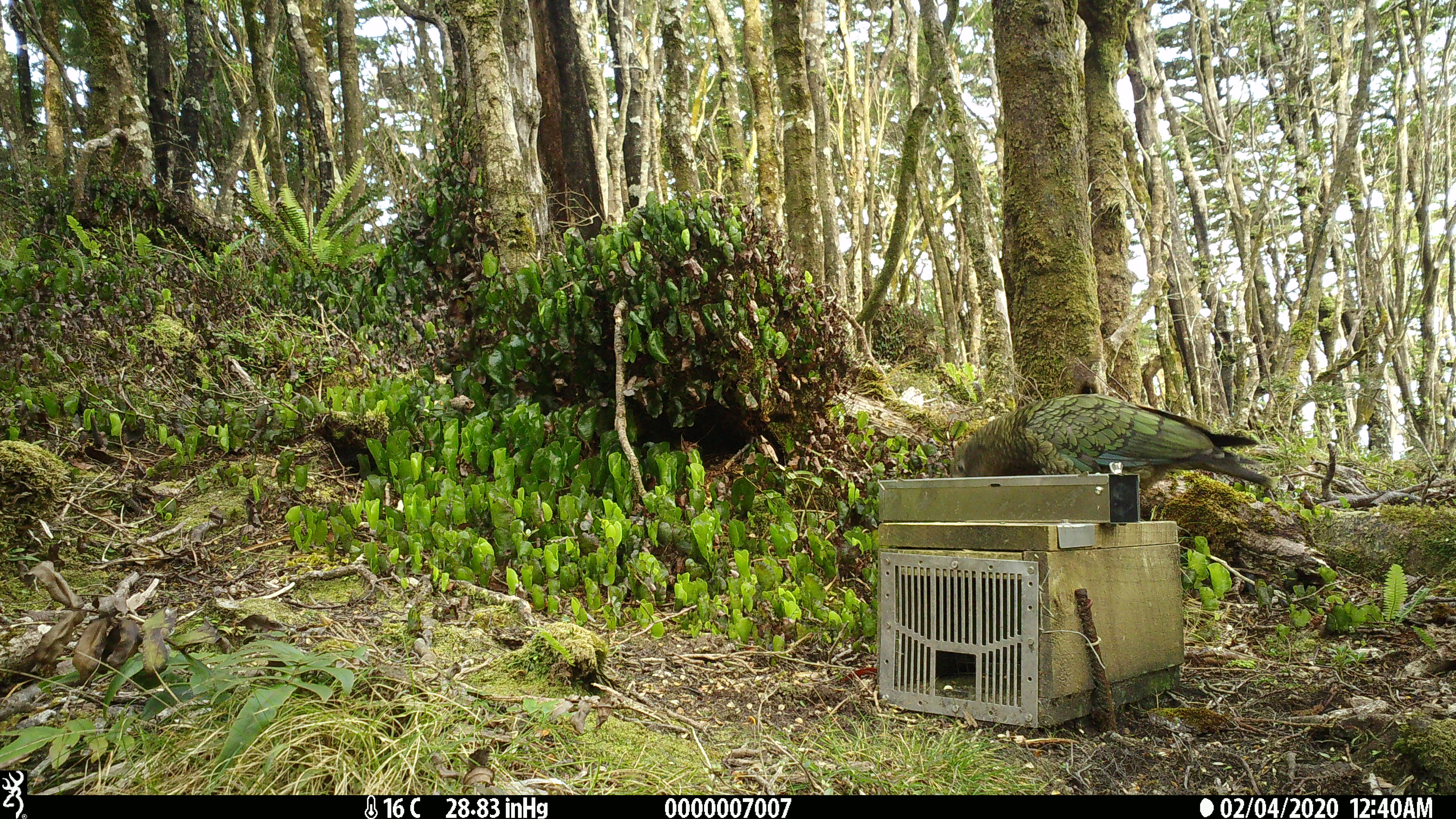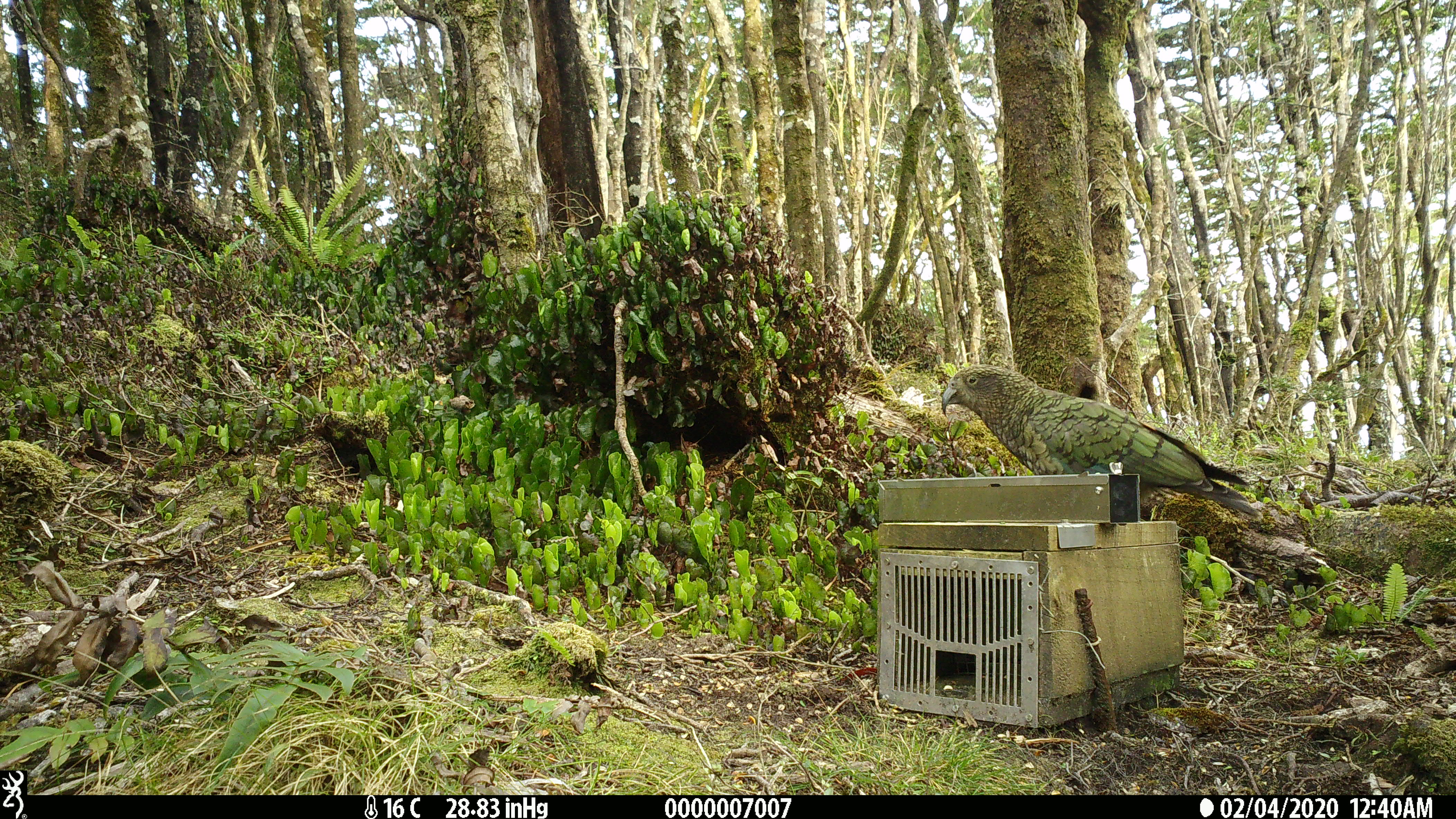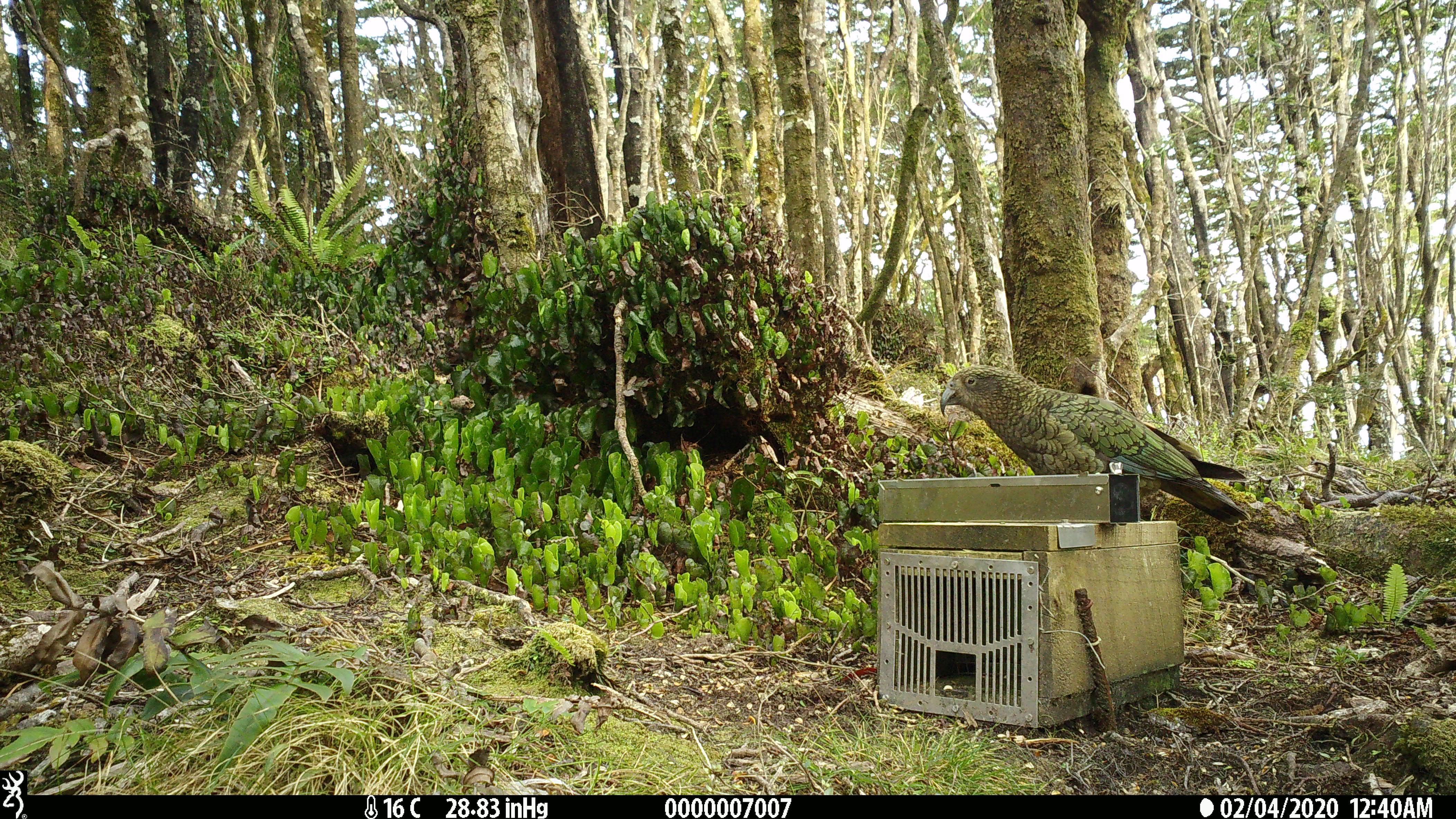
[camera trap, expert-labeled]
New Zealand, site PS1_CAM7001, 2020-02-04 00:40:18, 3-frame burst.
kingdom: Animalia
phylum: Chordata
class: Aves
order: Psittaciformes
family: Strigopidae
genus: Nestor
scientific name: Nestor notabilis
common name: kea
Kea (Nestor notabilis).